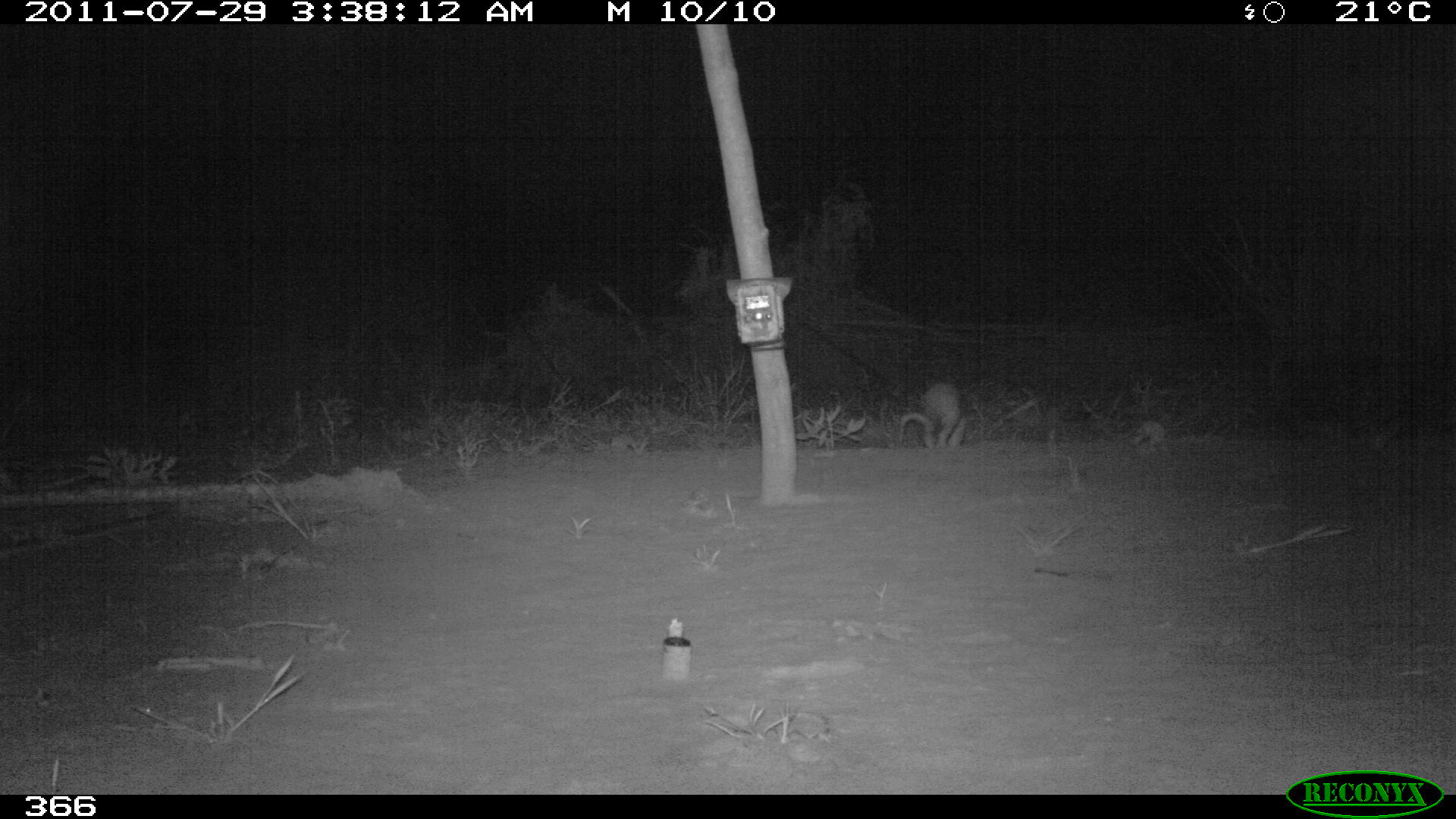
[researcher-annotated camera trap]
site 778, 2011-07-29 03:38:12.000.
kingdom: Animalia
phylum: Chordata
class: Mammalia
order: Pilosa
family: Myrmecophagidae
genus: Tamandua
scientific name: Tamandua tetradactyla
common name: southern tamandua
Tamandua tetradactyla (southern tamandua).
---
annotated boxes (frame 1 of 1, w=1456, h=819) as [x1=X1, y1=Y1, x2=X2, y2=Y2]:
tamandua tetradactyla: [x1=898, y1=376, x2=968, y2=454]